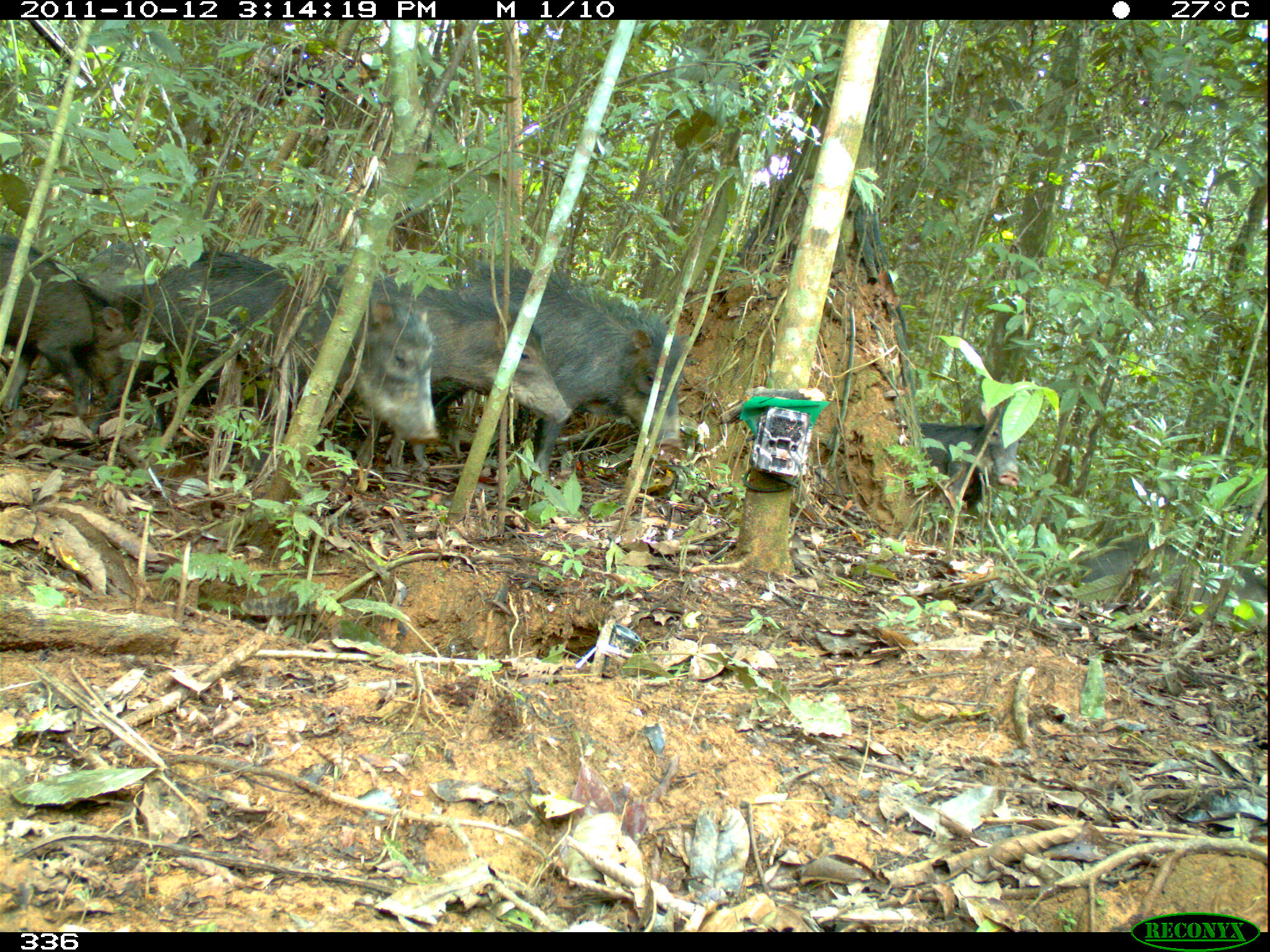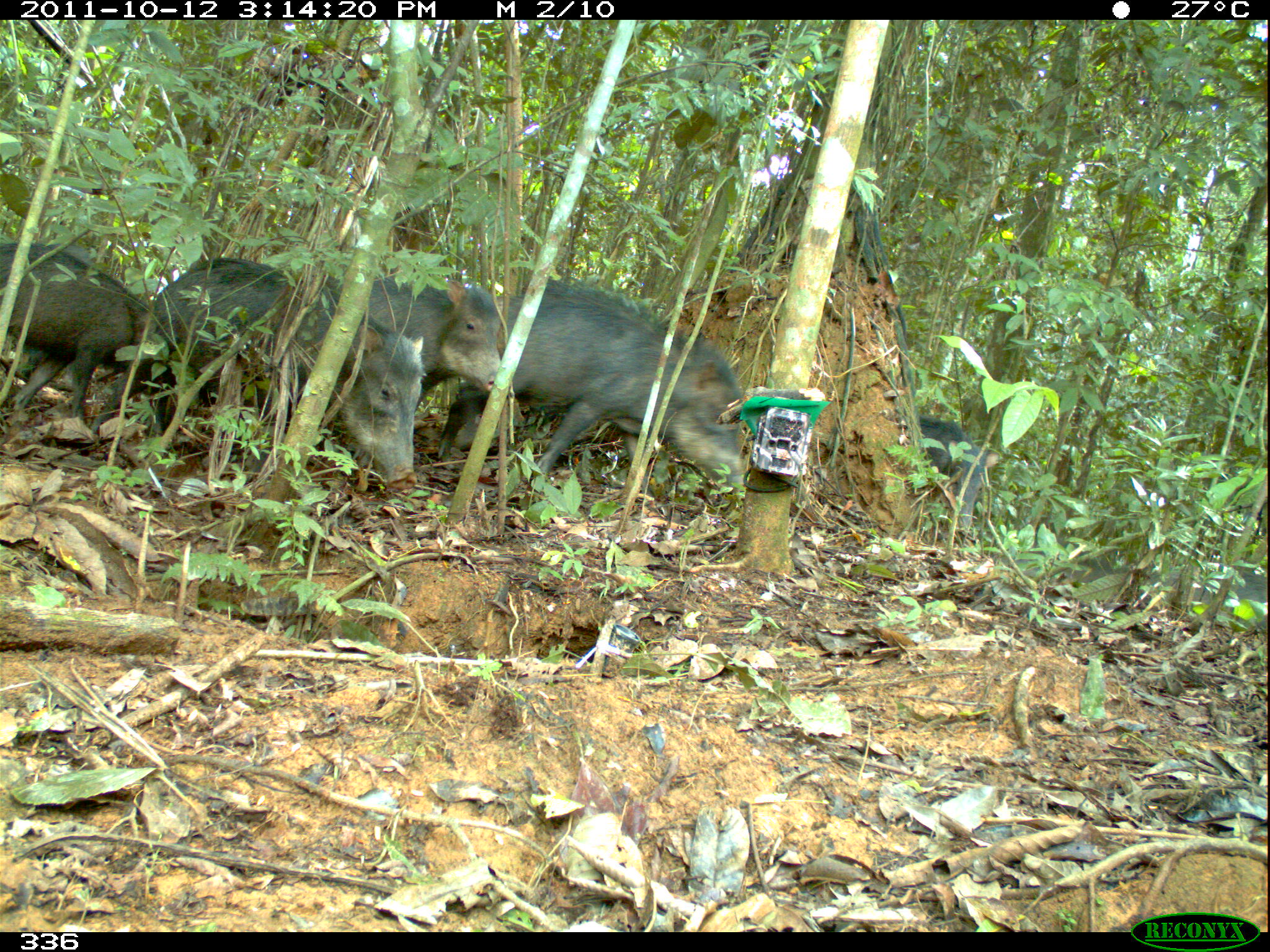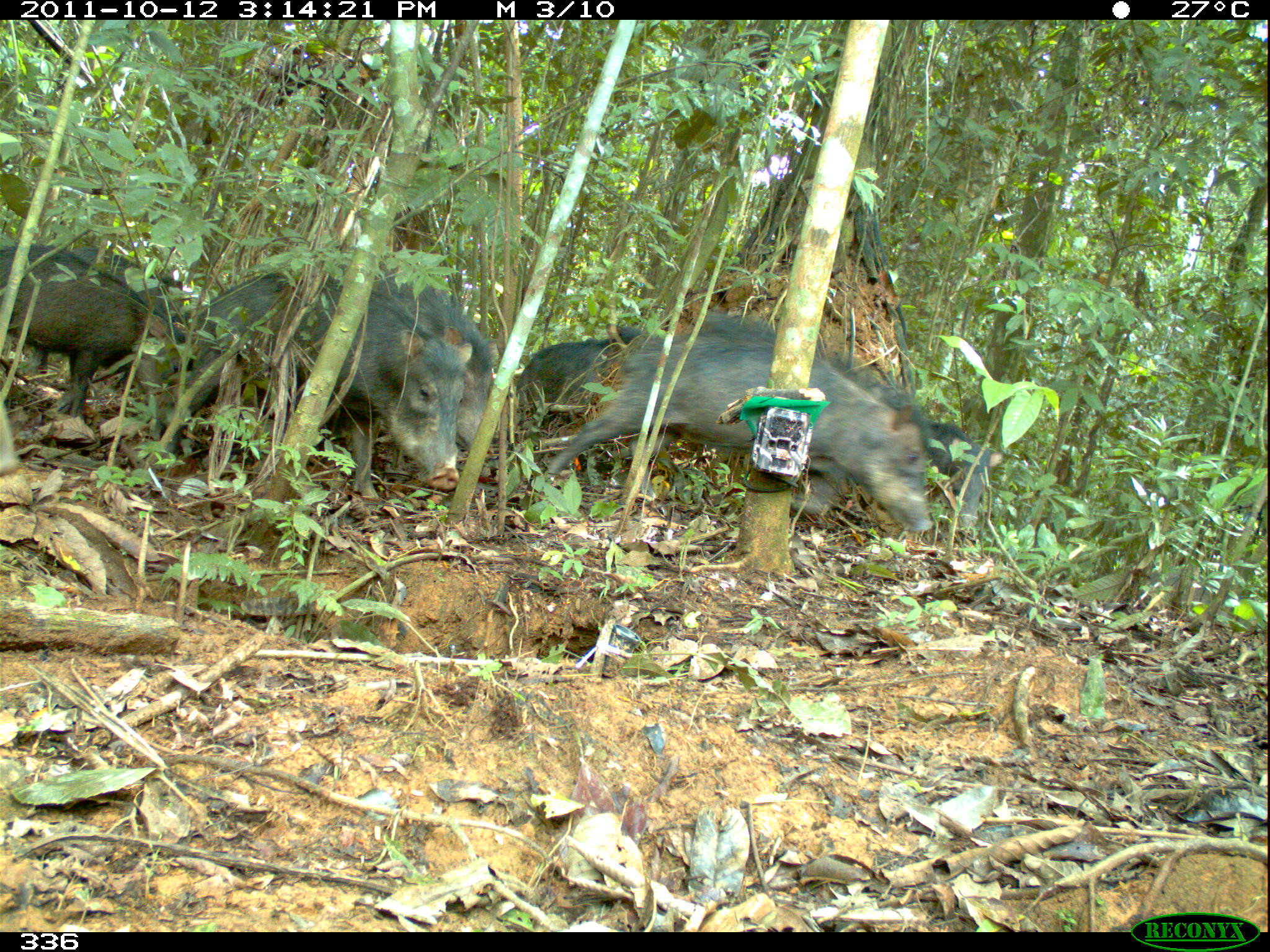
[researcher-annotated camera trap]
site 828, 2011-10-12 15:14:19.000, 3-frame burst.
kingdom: Animalia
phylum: Chordata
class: Mammalia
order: Artiodactyla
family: Tayassuidae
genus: Tayassu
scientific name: Tayassu pecari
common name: white-lipped peccary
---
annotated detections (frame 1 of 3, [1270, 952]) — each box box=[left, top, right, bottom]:
tayassu pecari: box=[143, 250, 438, 472]; box=[302, 262, 572, 481]; box=[466, 264, 690, 480]; box=[0, 233, 137, 420]; box=[78, 237, 192, 426]; box=[1068, 536, 1266, 632]; box=[908, 397, 1020, 532]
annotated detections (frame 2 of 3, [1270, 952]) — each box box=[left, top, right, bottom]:
tayassu pecari: box=[438, 275, 746, 490]; box=[144, 256, 423, 489]; box=[302, 272, 501, 465]; box=[0, 240, 168, 431]; box=[1068, 554, 1266, 628]; box=[907, 414, 1000, 536]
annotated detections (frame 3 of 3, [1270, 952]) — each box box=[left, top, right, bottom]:
tayassu pecari: box=[544, 316, 933, 532]; box=[159, 268, 472, 499]; box=[255, 259, 496, 458]; box=[2, 245, 190, 417]; box=[24, 242, 194, 379]; box=[514, 324, 652, 437]; box=[918, 421, 1003, 527]